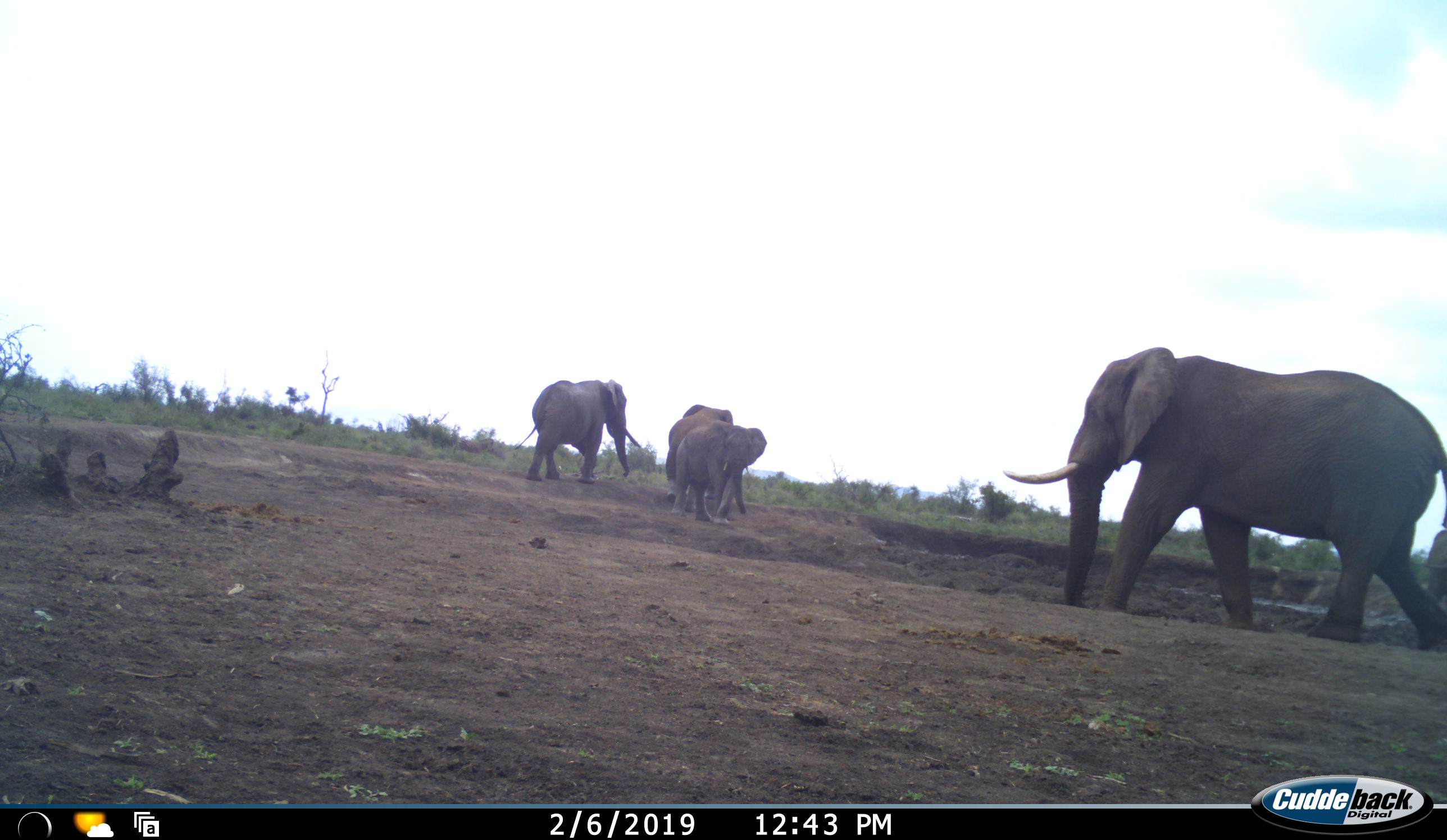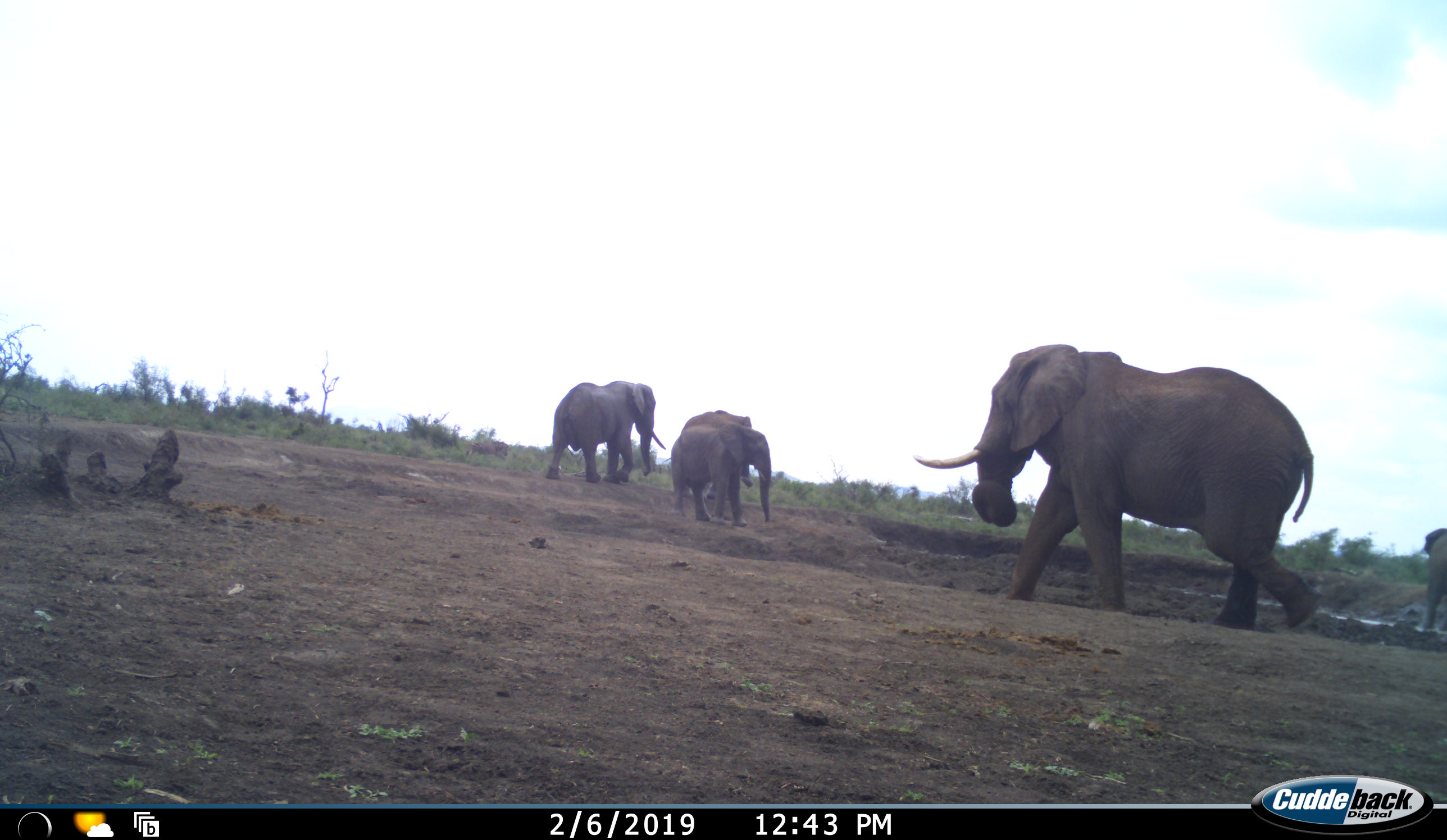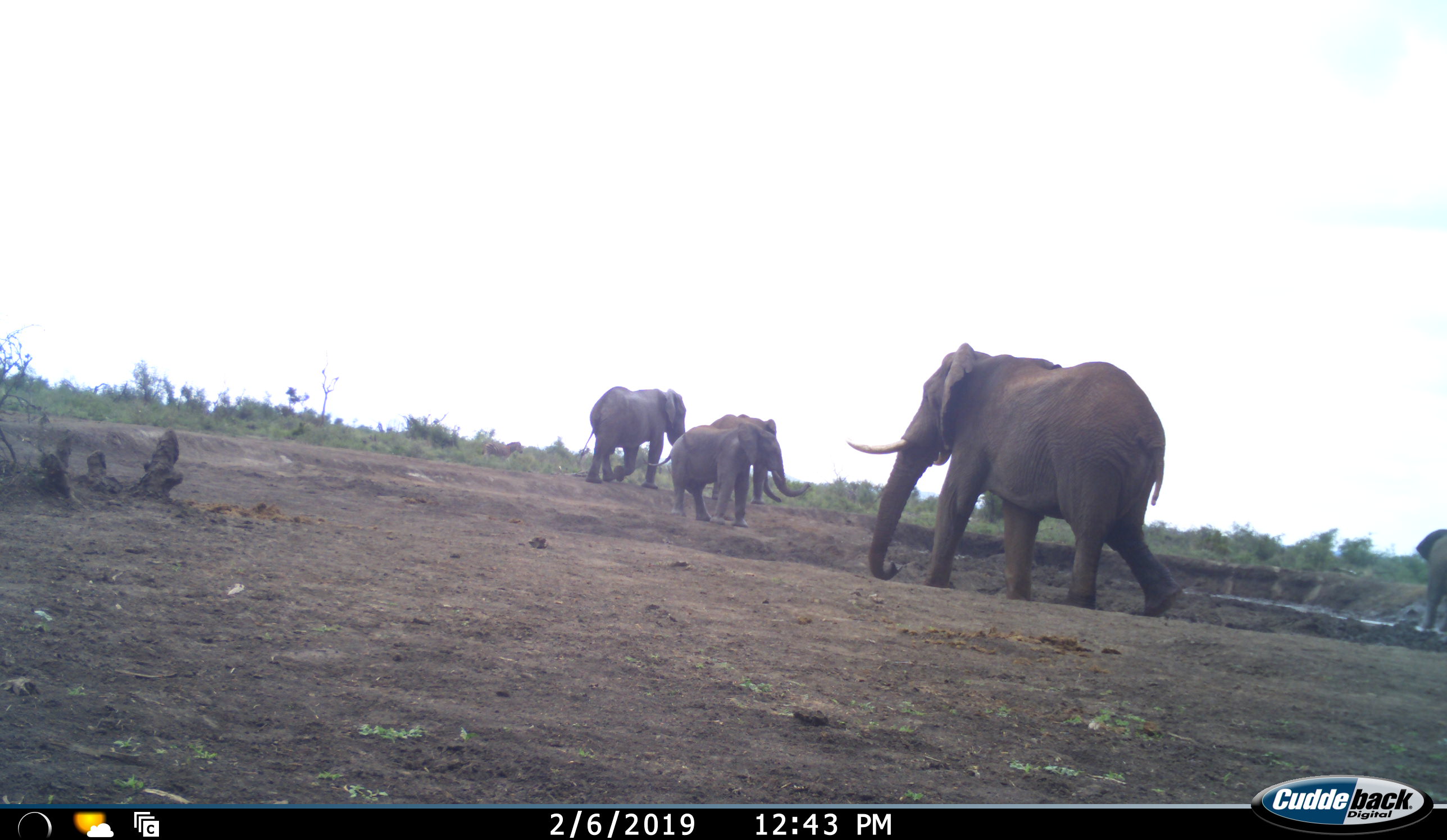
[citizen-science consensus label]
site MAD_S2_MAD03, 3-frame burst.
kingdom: Animalia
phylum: Chordata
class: Mammalia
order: Proboscidea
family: Elephantidae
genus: Loxodonta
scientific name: Loxodonta africana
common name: african bush elephant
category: elephant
Elephant (african bush elephant) (Loxodonta africana), count 5. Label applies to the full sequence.